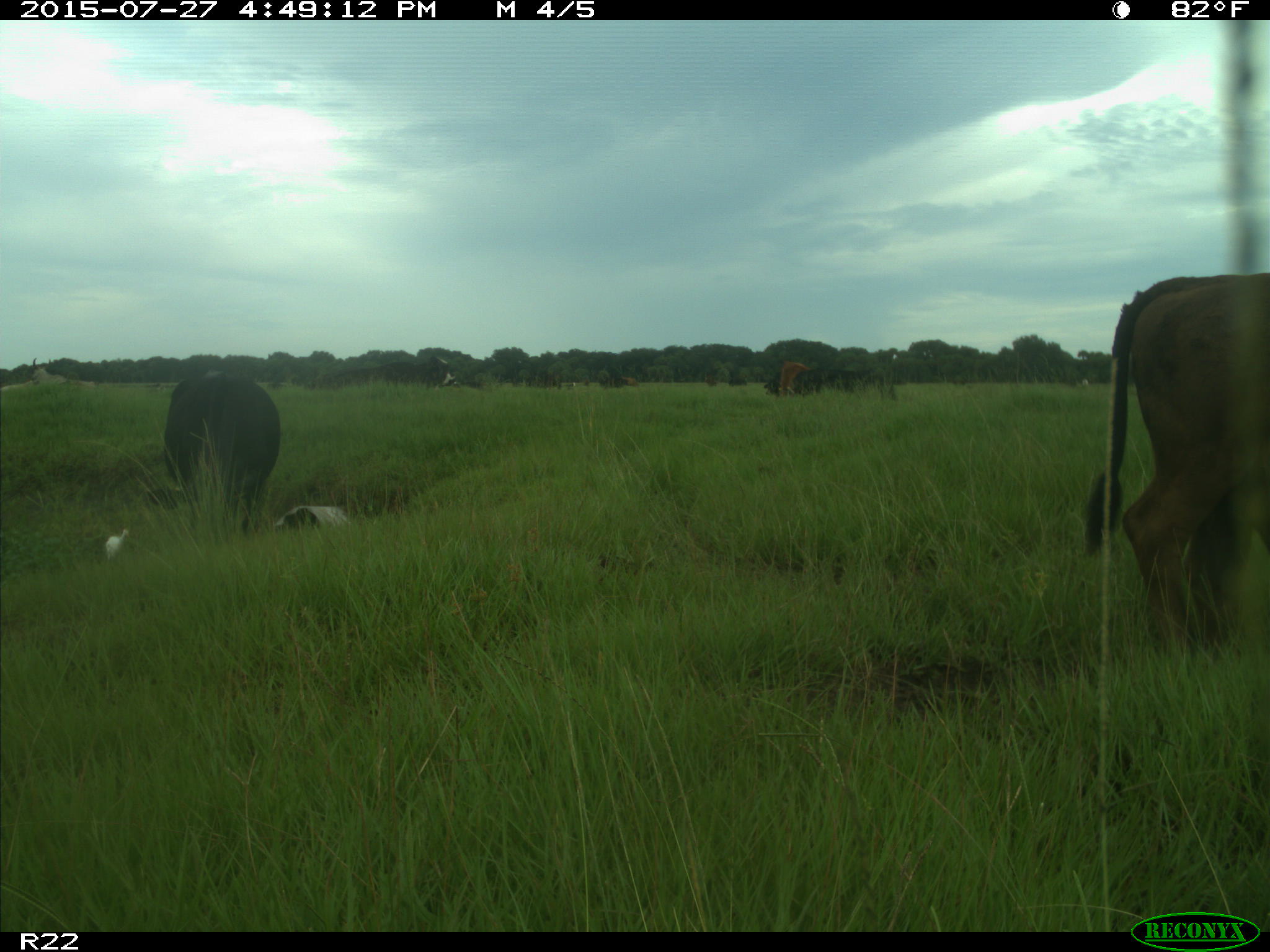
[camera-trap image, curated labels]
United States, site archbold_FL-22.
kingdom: Animalia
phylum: Chordata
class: Mammalia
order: Artiodactyla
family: Bovidae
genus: Bos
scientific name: Bos taurus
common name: domestic cow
Bos taurus (domestic cow).